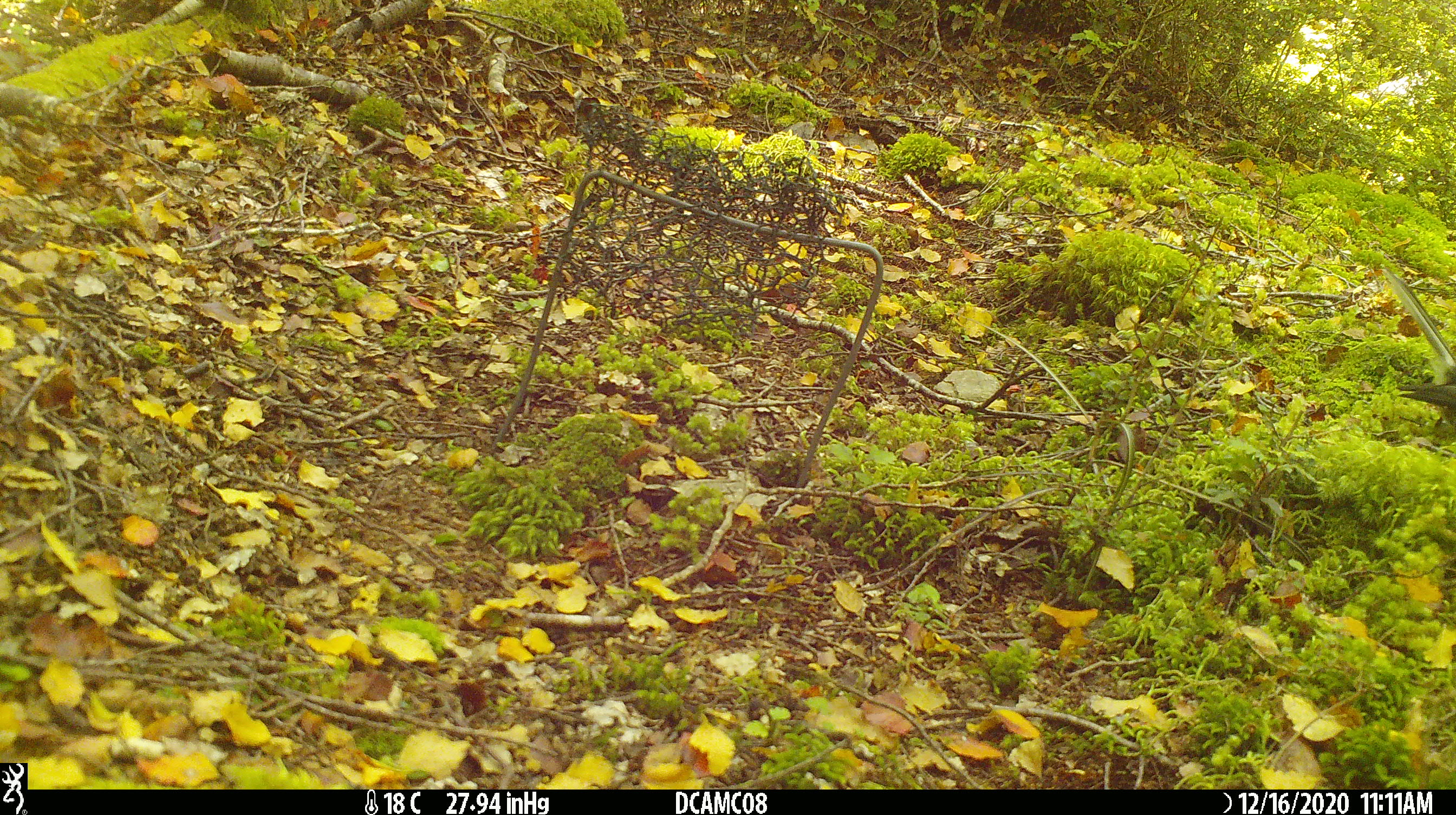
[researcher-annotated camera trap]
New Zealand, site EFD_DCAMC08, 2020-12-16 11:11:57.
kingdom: Animalia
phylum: Chordata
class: Aves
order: Passeriformes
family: Rhipiduridae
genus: Rhipidura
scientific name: Rhipidura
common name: fantails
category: fantail